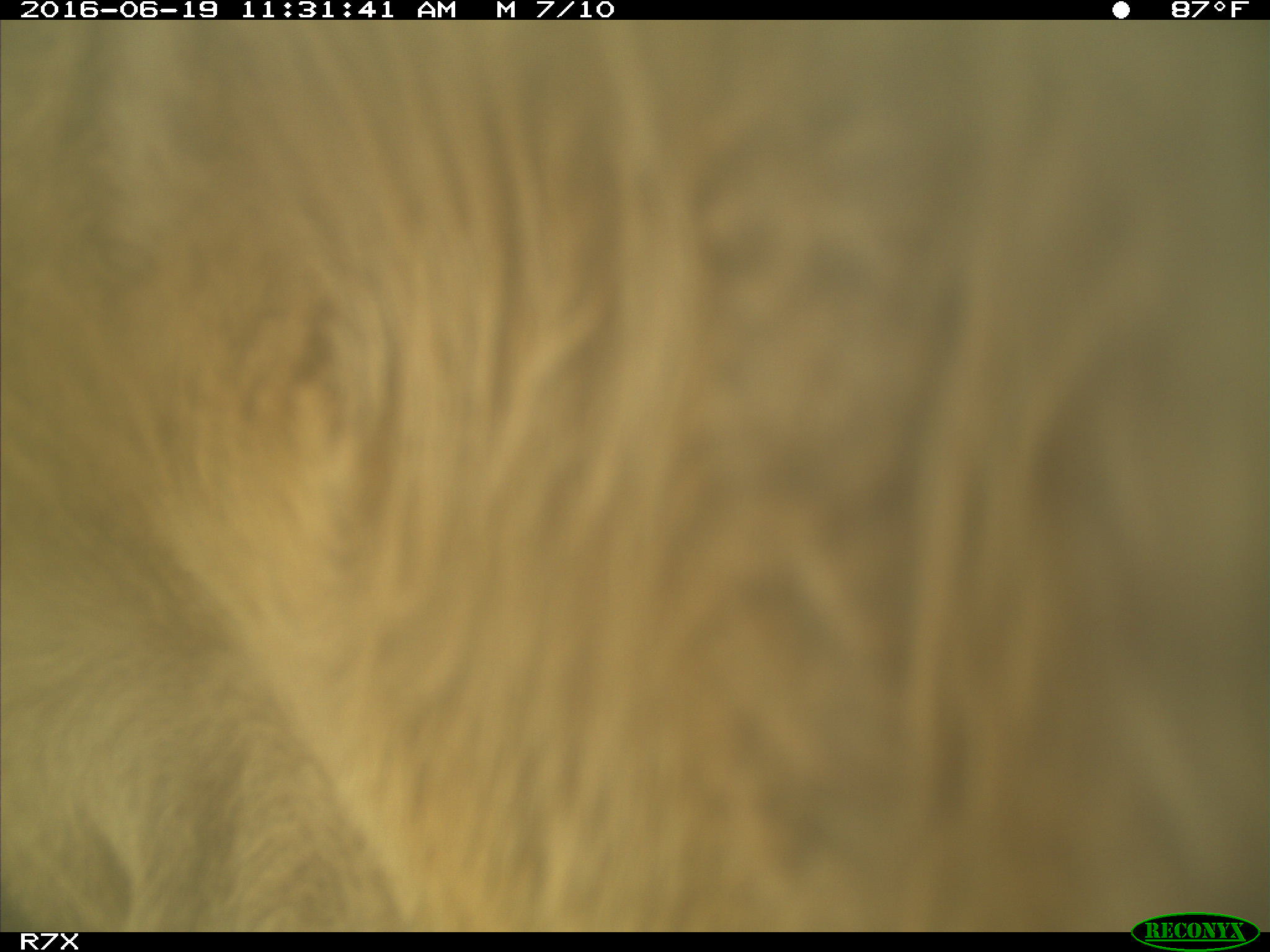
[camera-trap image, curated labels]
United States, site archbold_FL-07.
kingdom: Animalia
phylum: Chordata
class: Mammalia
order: Artiodactyla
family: Bovidae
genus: Bos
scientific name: Bos taurus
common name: domestic cow